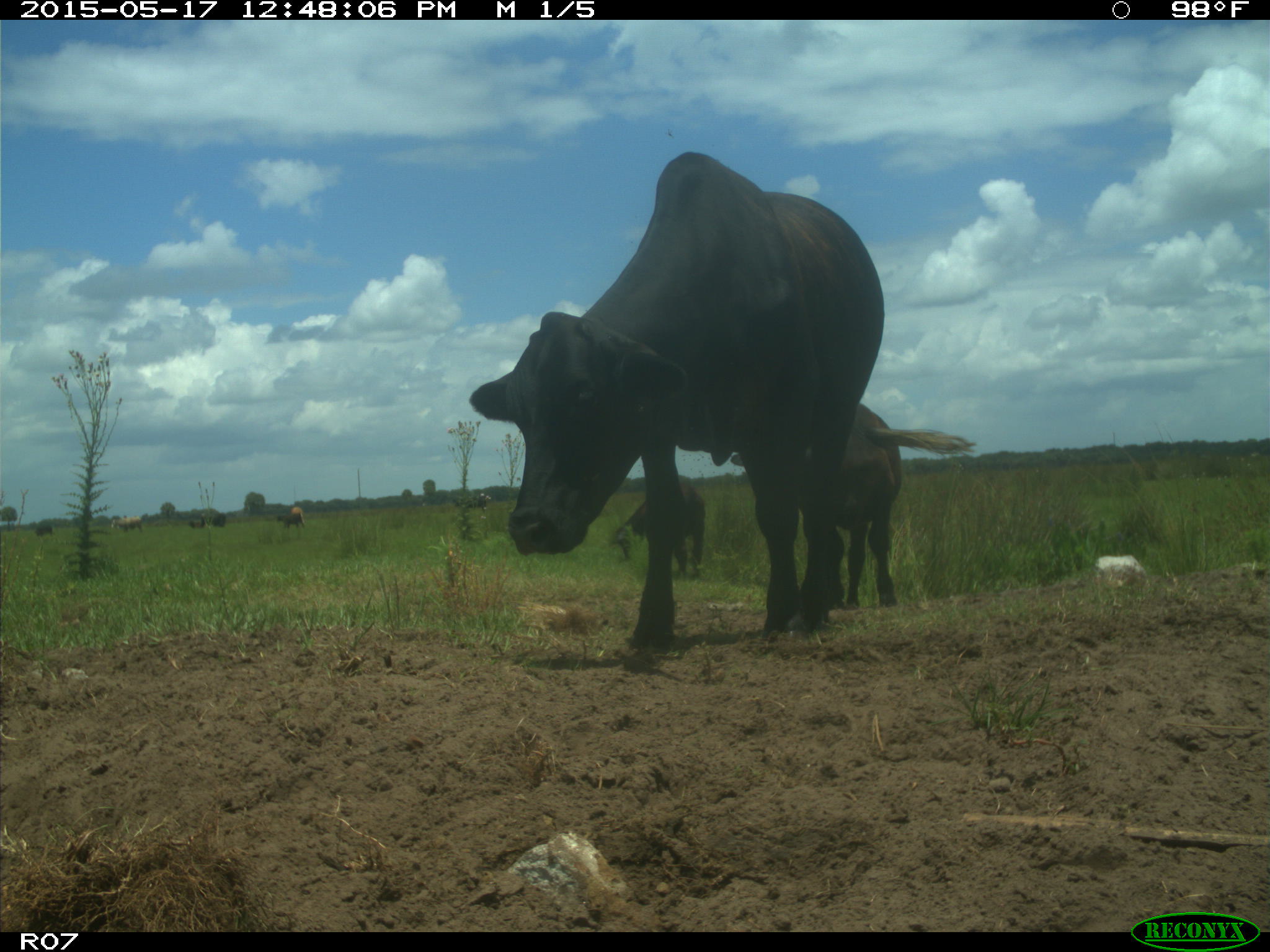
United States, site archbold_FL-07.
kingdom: Animalia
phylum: Chordata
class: Mammalia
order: Artiodactyla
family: Bovidae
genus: Bos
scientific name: Bos taurus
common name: domestic cow